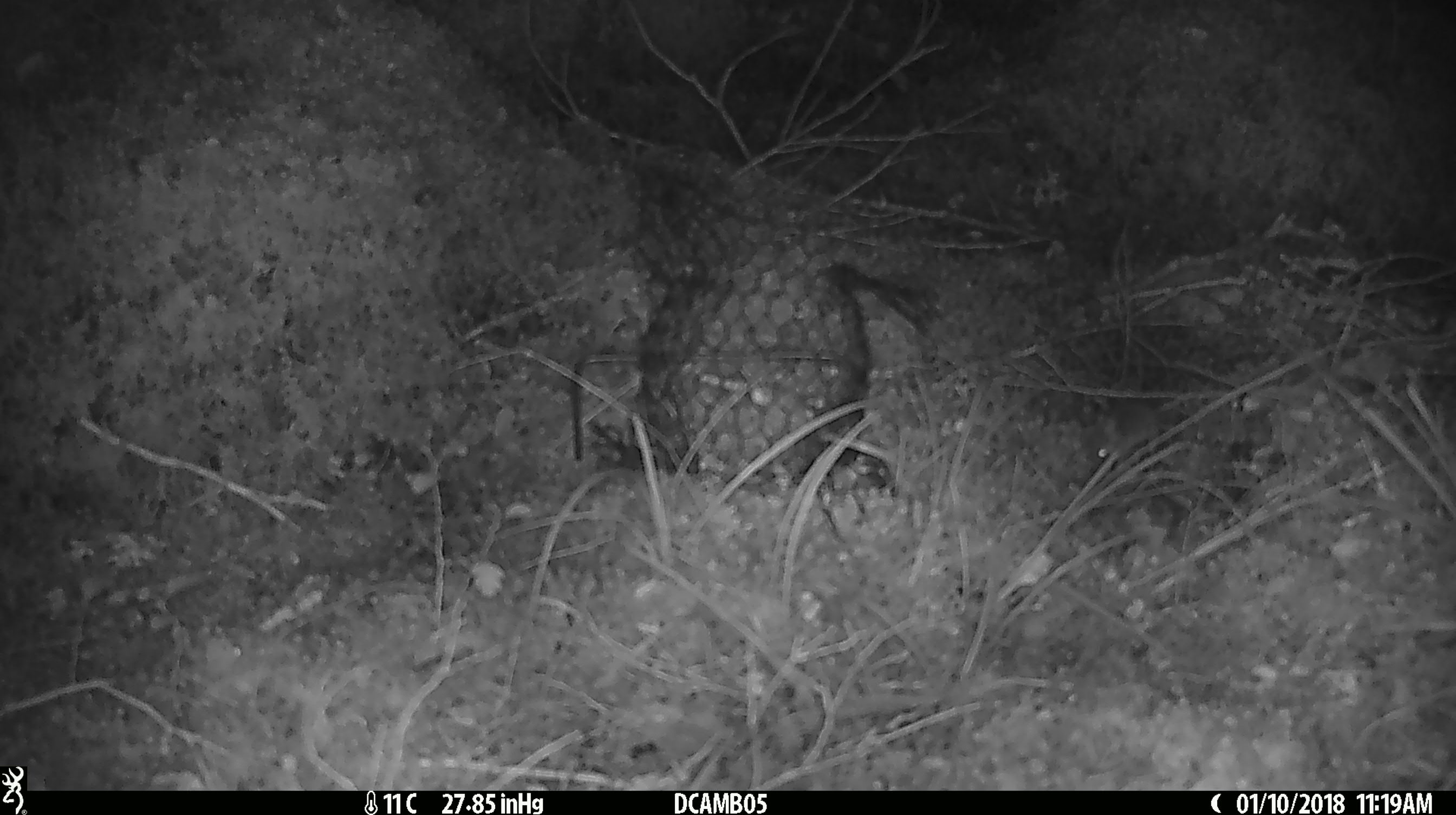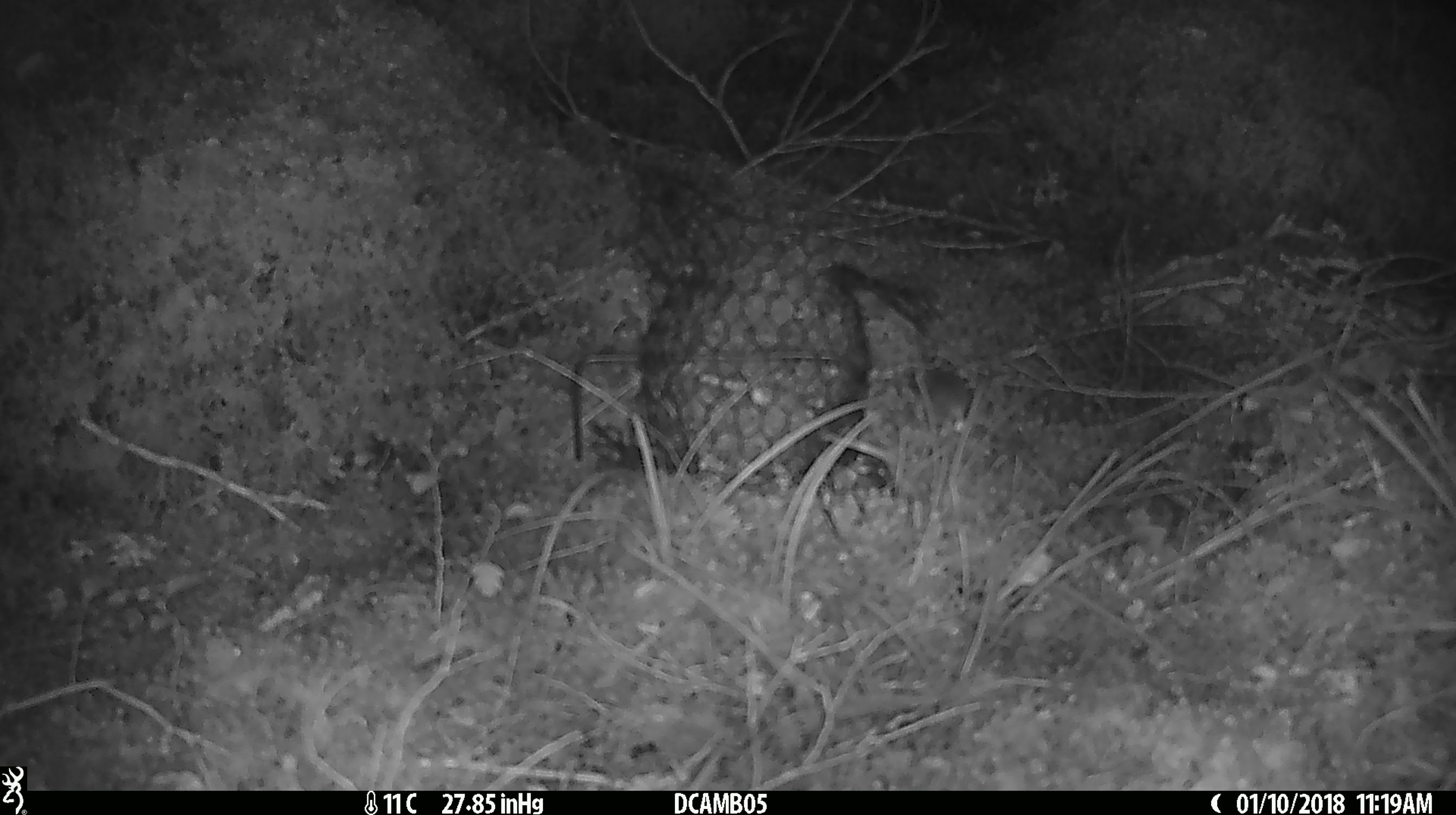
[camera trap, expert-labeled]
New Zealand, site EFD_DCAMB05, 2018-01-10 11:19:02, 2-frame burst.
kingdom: Animalia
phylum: Chordata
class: Mammalia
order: Rodentia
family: Muridae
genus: Mus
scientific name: Mus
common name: mouse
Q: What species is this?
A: Mouse (Mus).